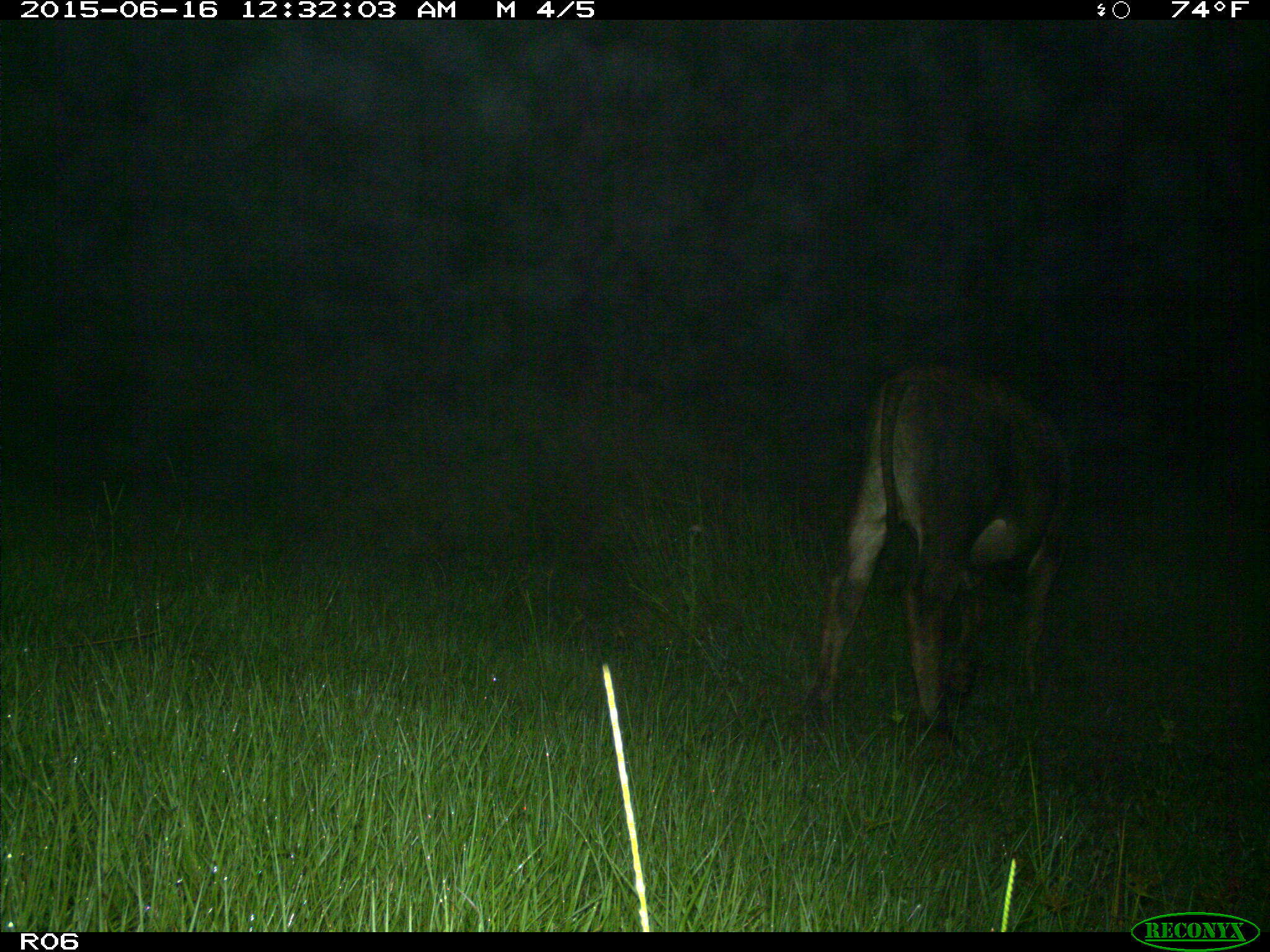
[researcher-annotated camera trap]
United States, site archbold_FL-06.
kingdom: Animalia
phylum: Chordata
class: Mammalia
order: Artiodactyla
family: Bovidae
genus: Bos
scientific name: Bos taurus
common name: domestic cow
Bos taurus (domestic cow).